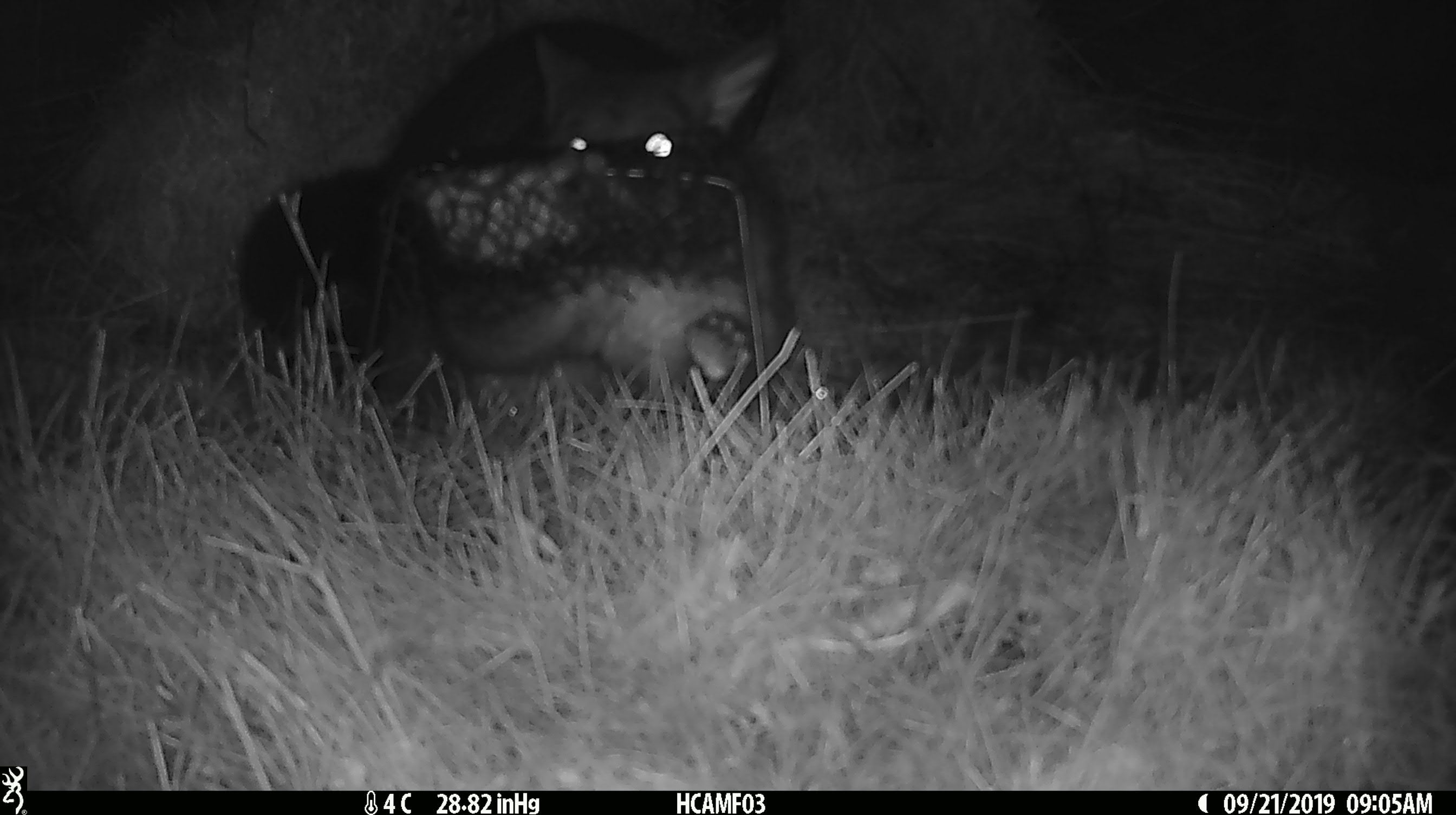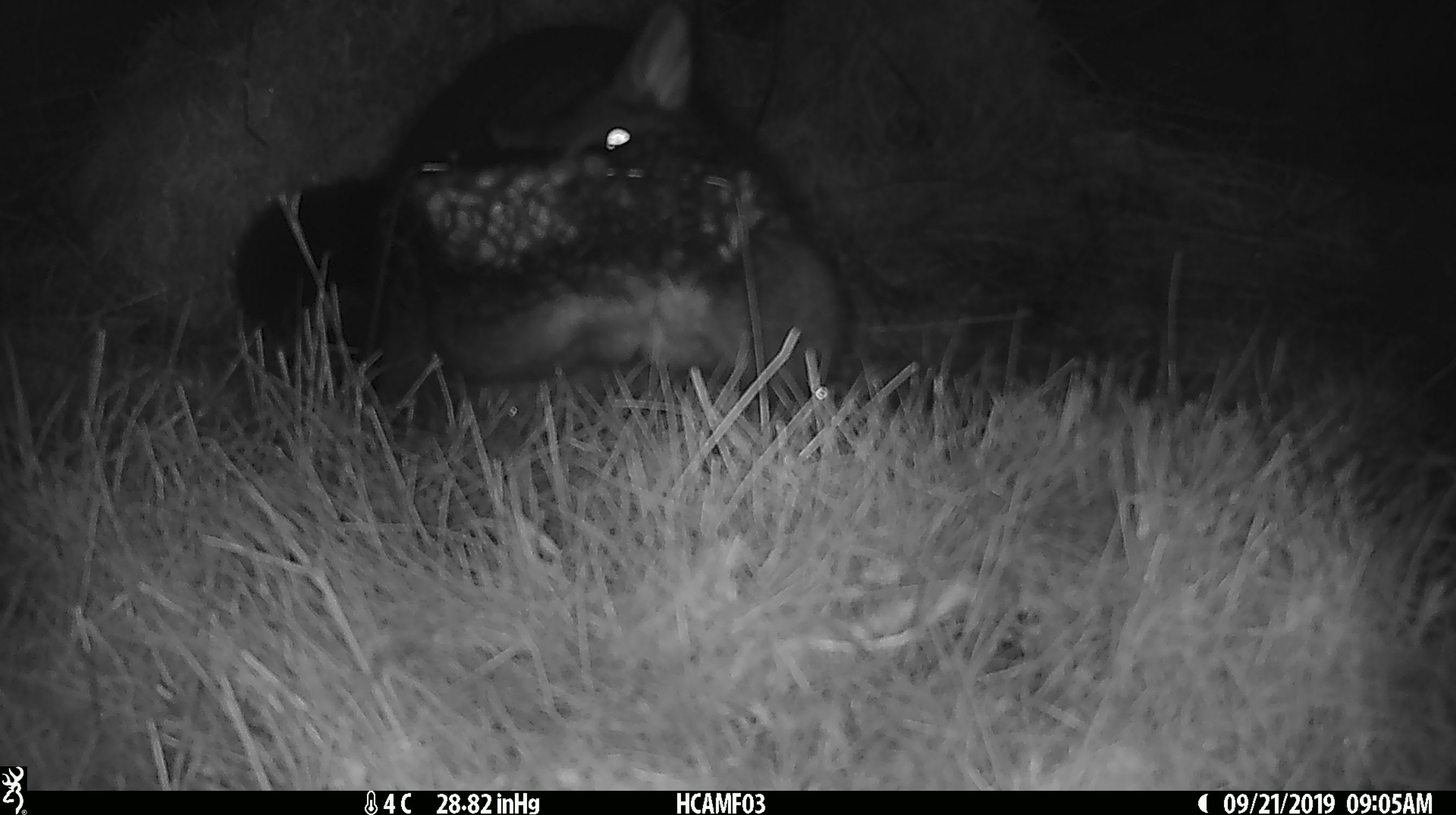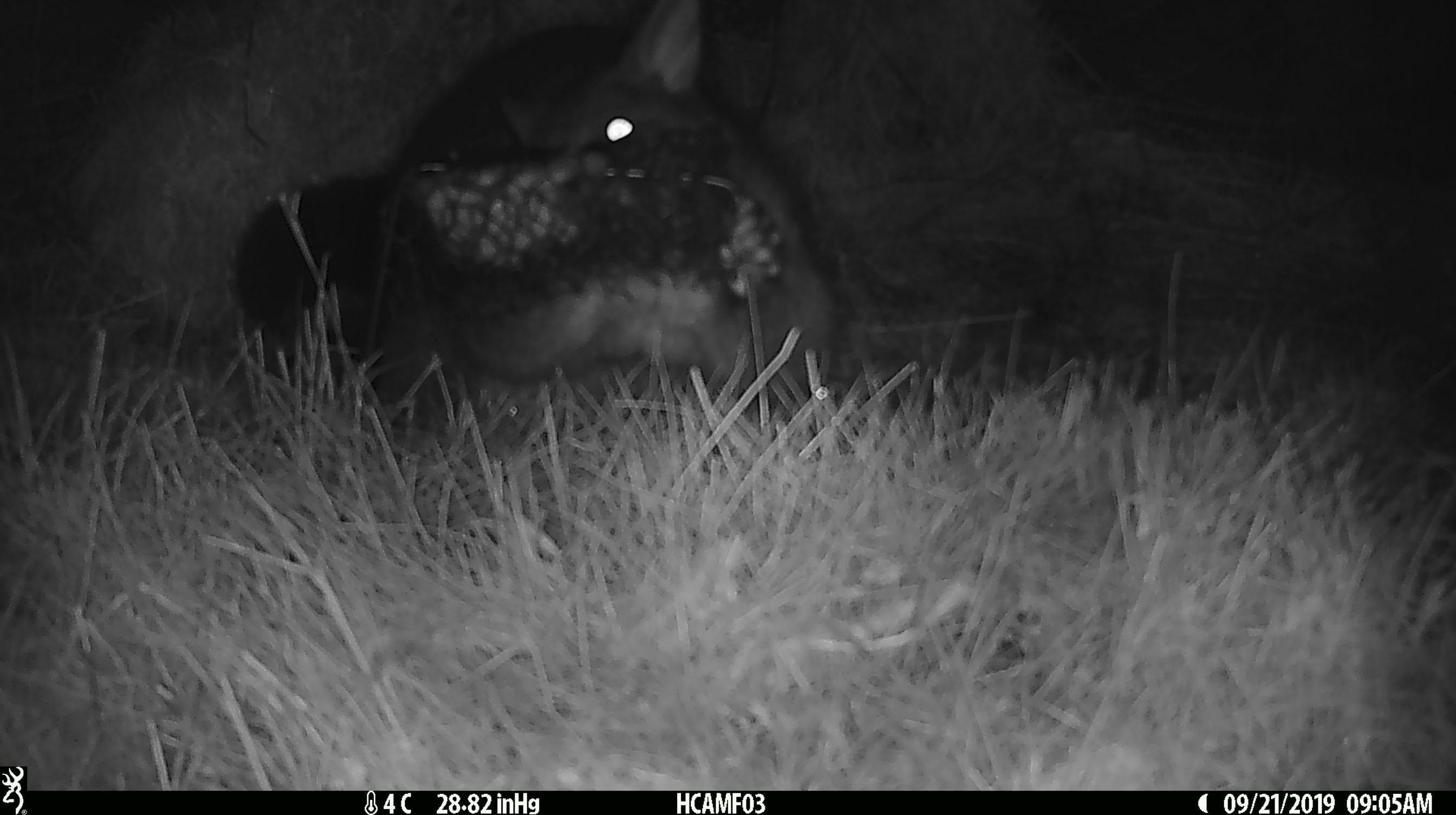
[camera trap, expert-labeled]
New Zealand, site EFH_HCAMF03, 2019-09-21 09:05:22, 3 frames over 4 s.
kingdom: Animalia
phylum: Chordata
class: Mammalia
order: Diprotodontia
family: Phalangeridae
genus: Trichosurus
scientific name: Trichosurus vulpecula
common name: common brushtail possum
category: possum